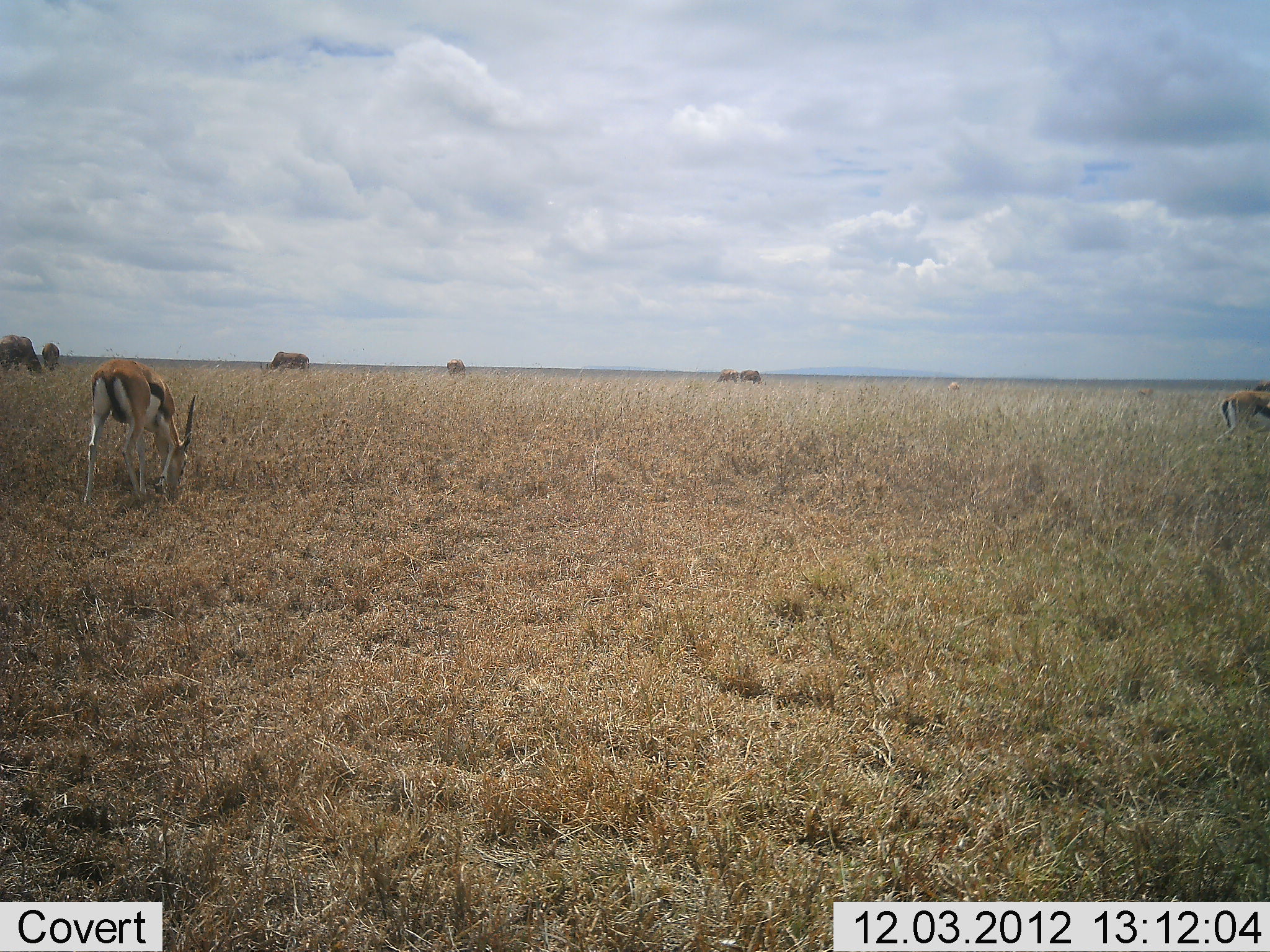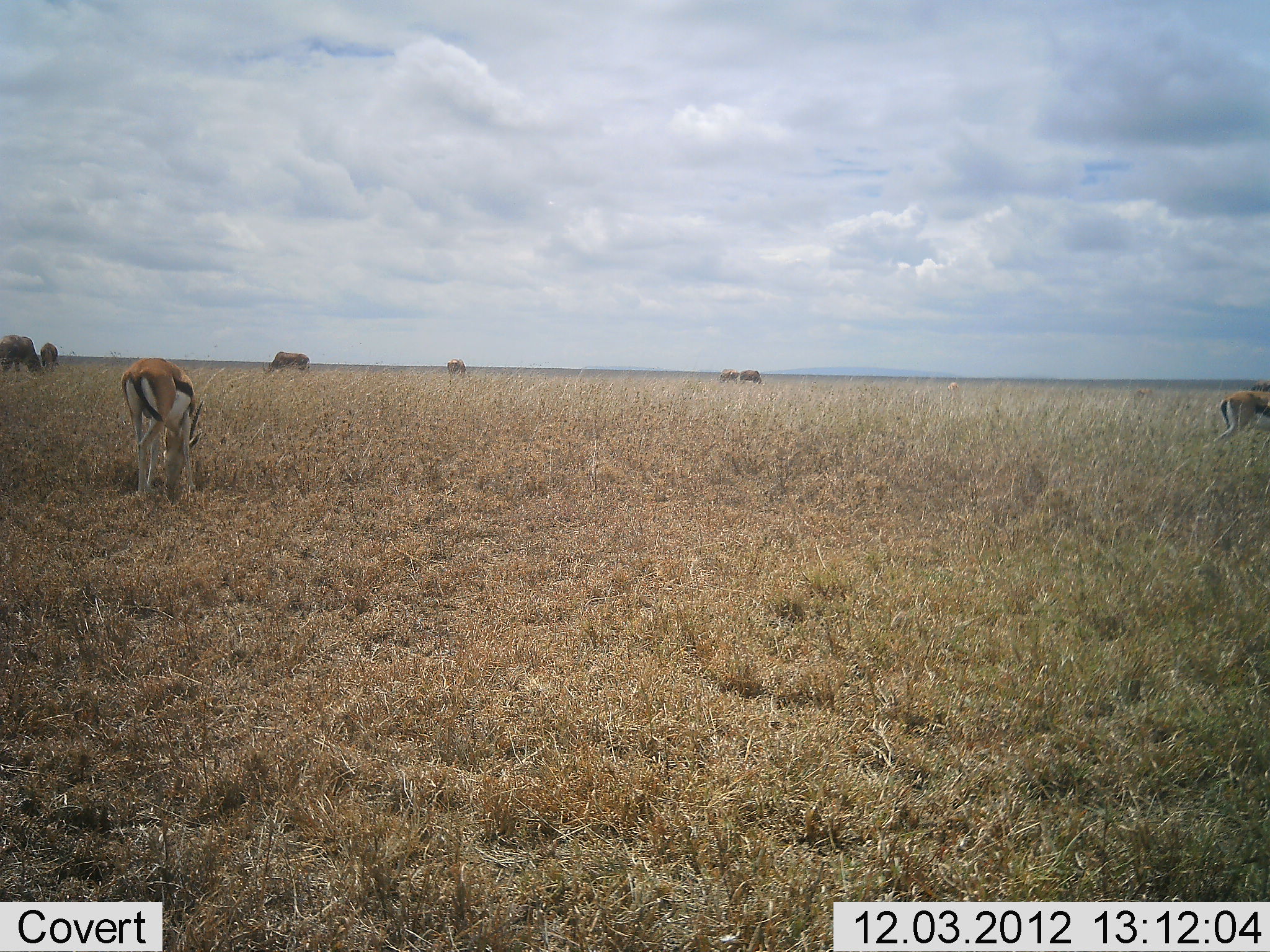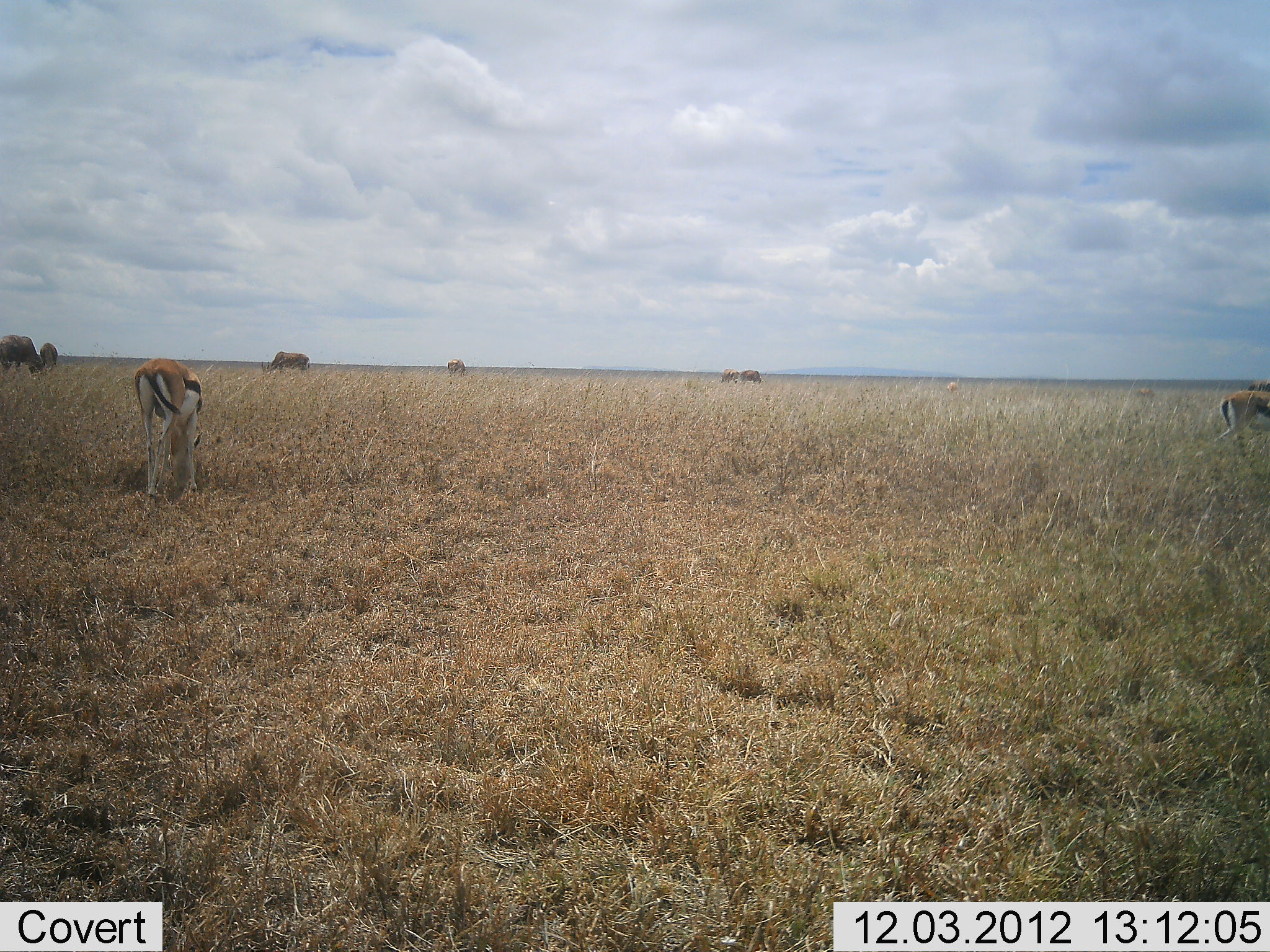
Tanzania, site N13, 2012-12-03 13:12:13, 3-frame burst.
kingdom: Animalia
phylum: Chordata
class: Mammalia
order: Artiodactyla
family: Bovidae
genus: Eudorcas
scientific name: Eudorcas thomsonii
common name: thomson's gazelle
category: gazellethomsons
Gazellethomsons (thomson's gazelle) (Eudorcas thomsonii), count 5. Behavior (volunteer vote fractions): standing 17%, resting 0%, moving 17%, interacting 0%. Young present (vote fraction): 0%. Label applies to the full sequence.